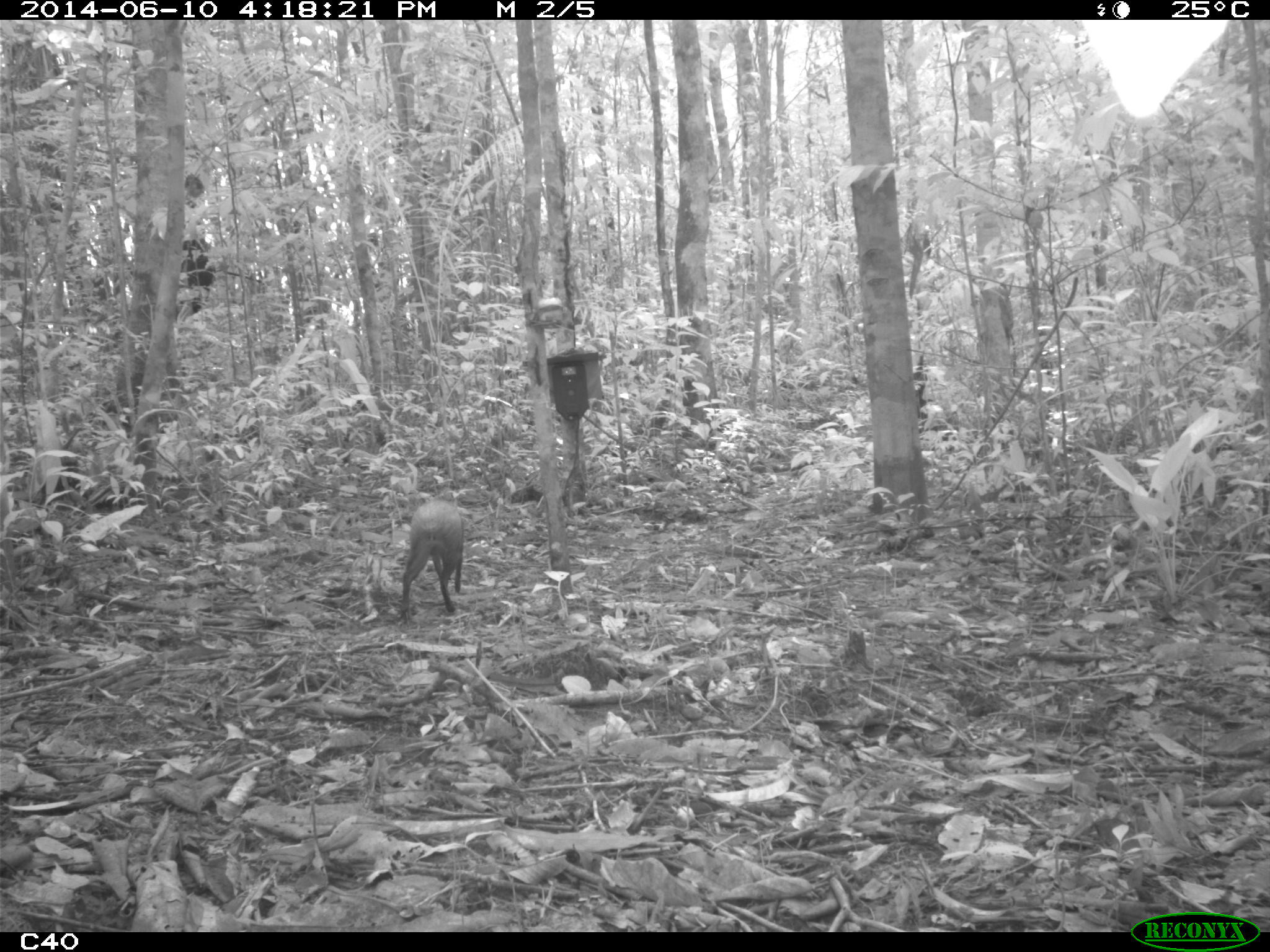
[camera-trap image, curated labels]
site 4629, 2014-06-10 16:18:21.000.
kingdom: Animalia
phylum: Chordata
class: Mammalia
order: Rodentia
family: Dasyproctidae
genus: Dasyprocta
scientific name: Dasyprocta leporina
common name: red-rumped agouti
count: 1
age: adult